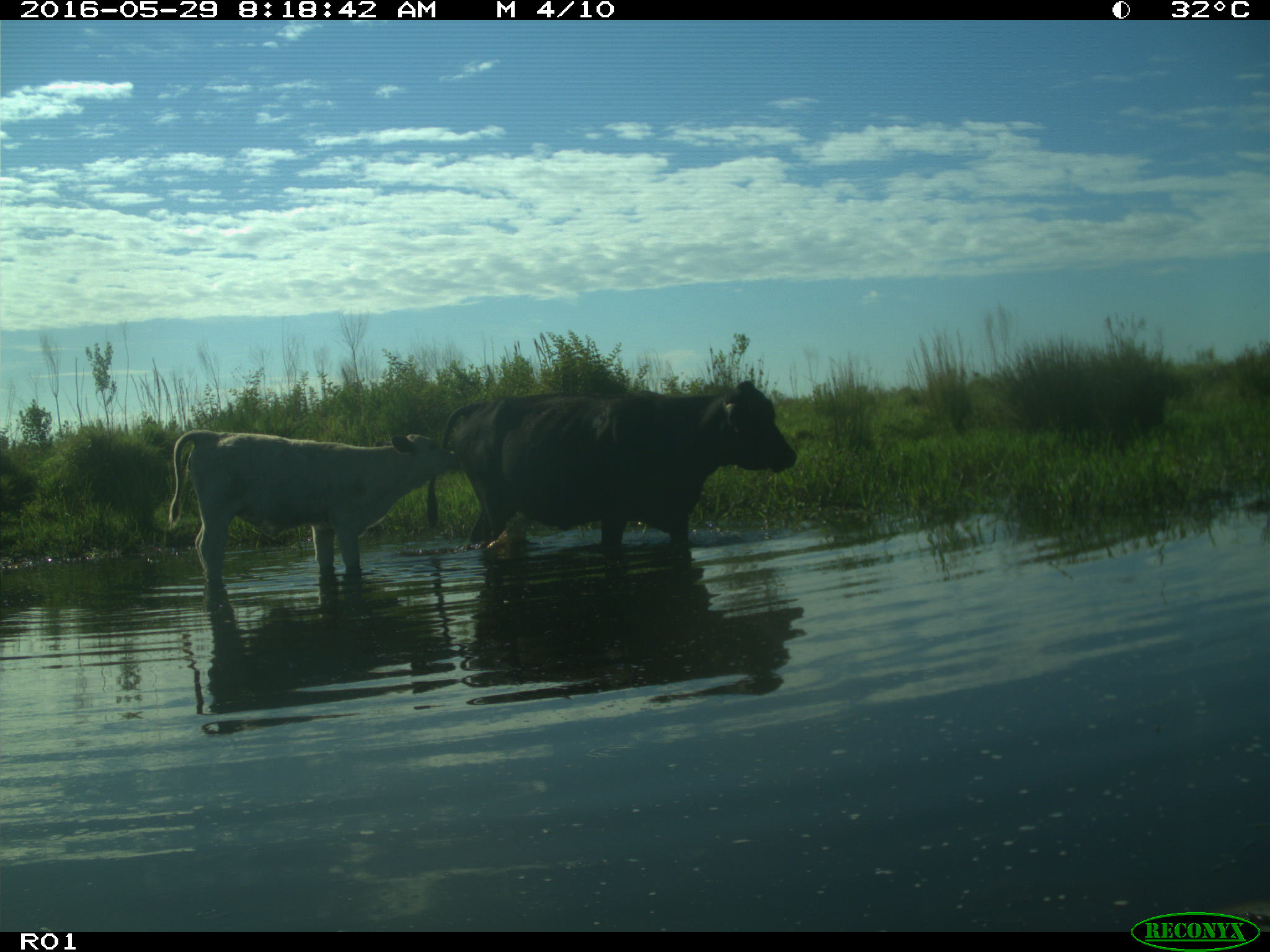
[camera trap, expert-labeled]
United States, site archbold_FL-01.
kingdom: Animalia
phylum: Chordata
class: Mammalia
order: Artiodactyla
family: Bovidae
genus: Bos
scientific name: Bos taurus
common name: domestic cow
Bos taurus (domestic cow).